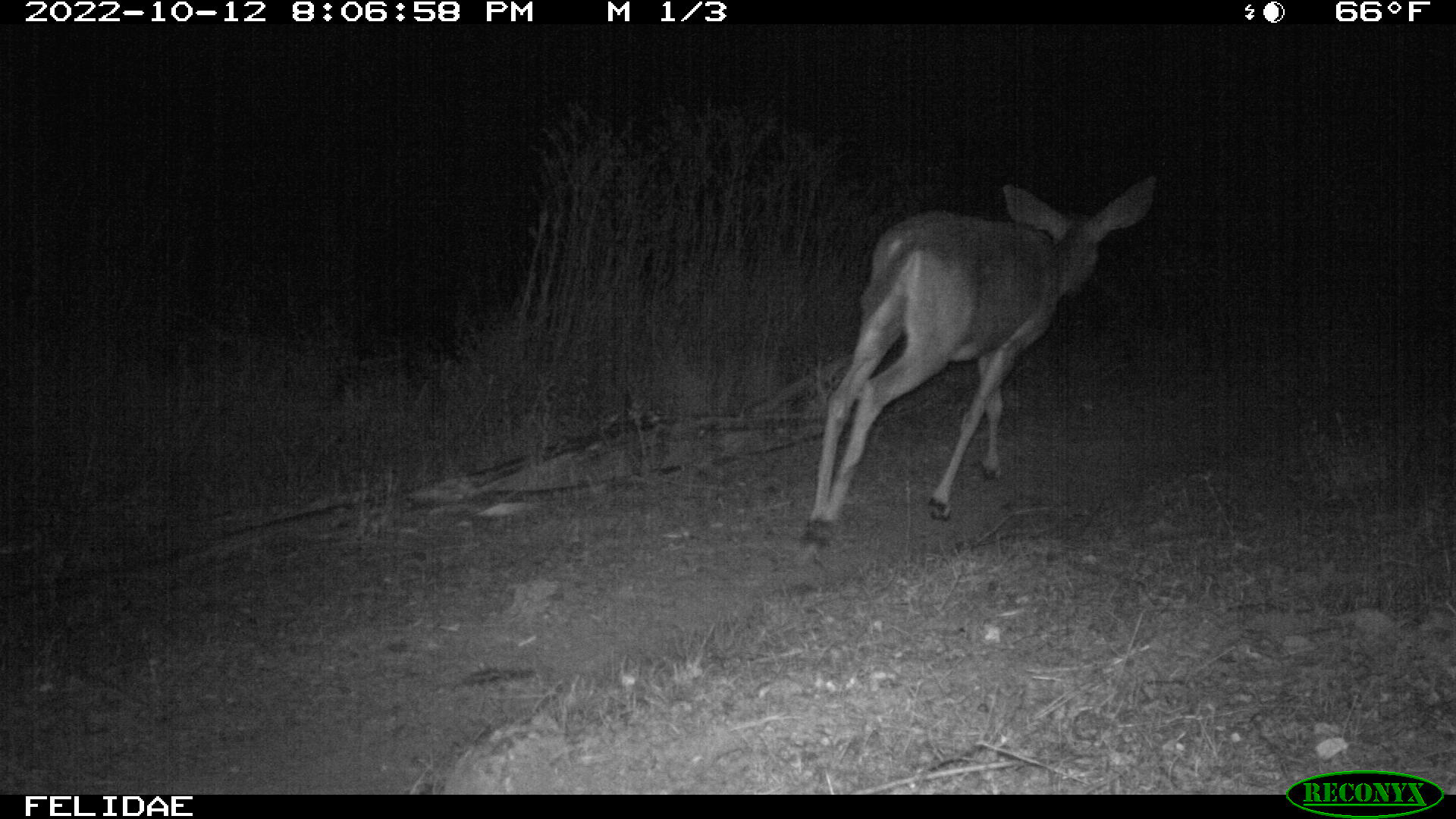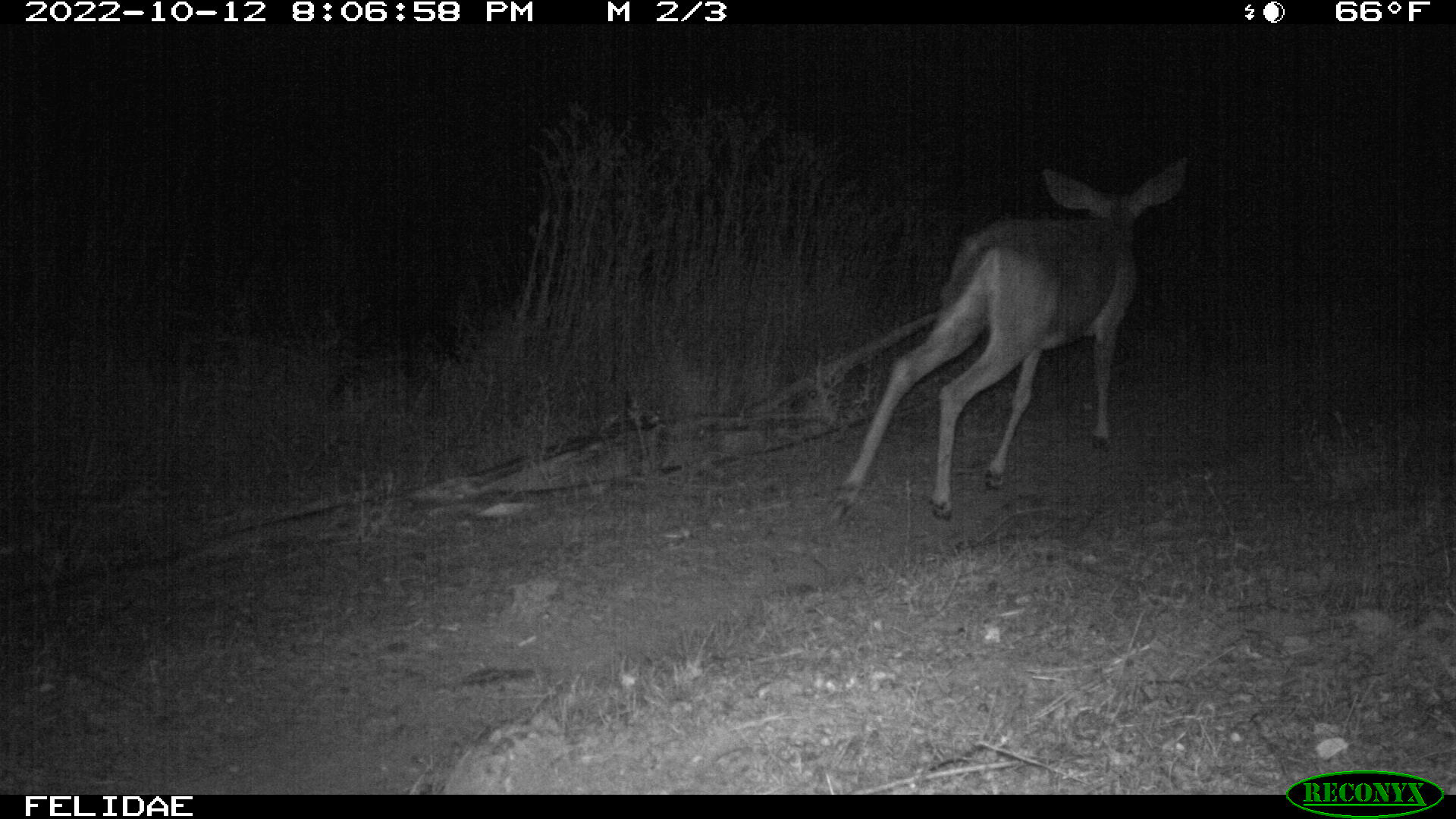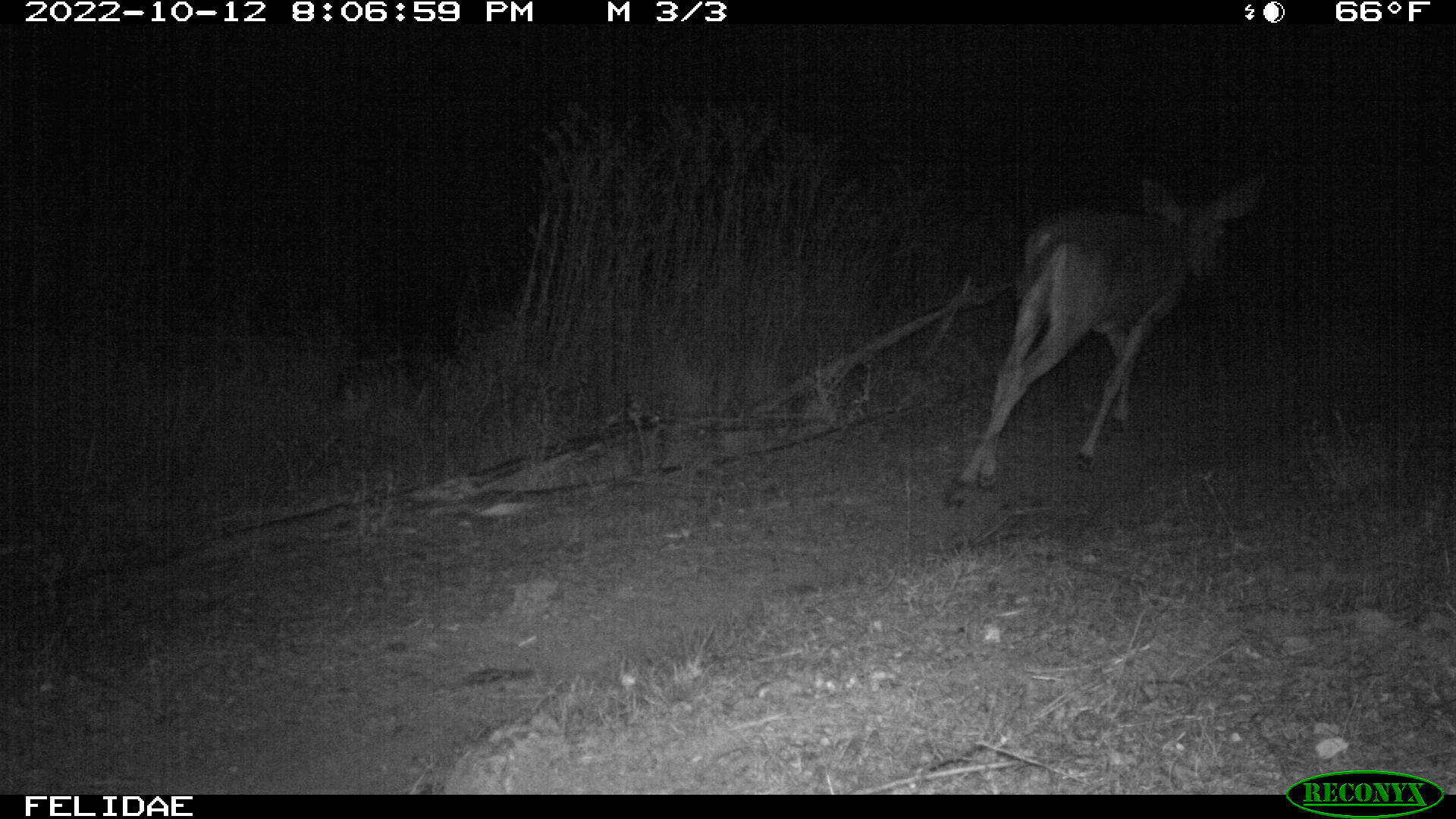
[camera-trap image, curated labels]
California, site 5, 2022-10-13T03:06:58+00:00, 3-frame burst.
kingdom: Animalia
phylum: Chordata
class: Mammalia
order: Artiodactyla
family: Cervidae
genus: Odocoileus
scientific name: Odocoileus hemionus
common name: mule deer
Mule deer (Odocoileus hemionus).